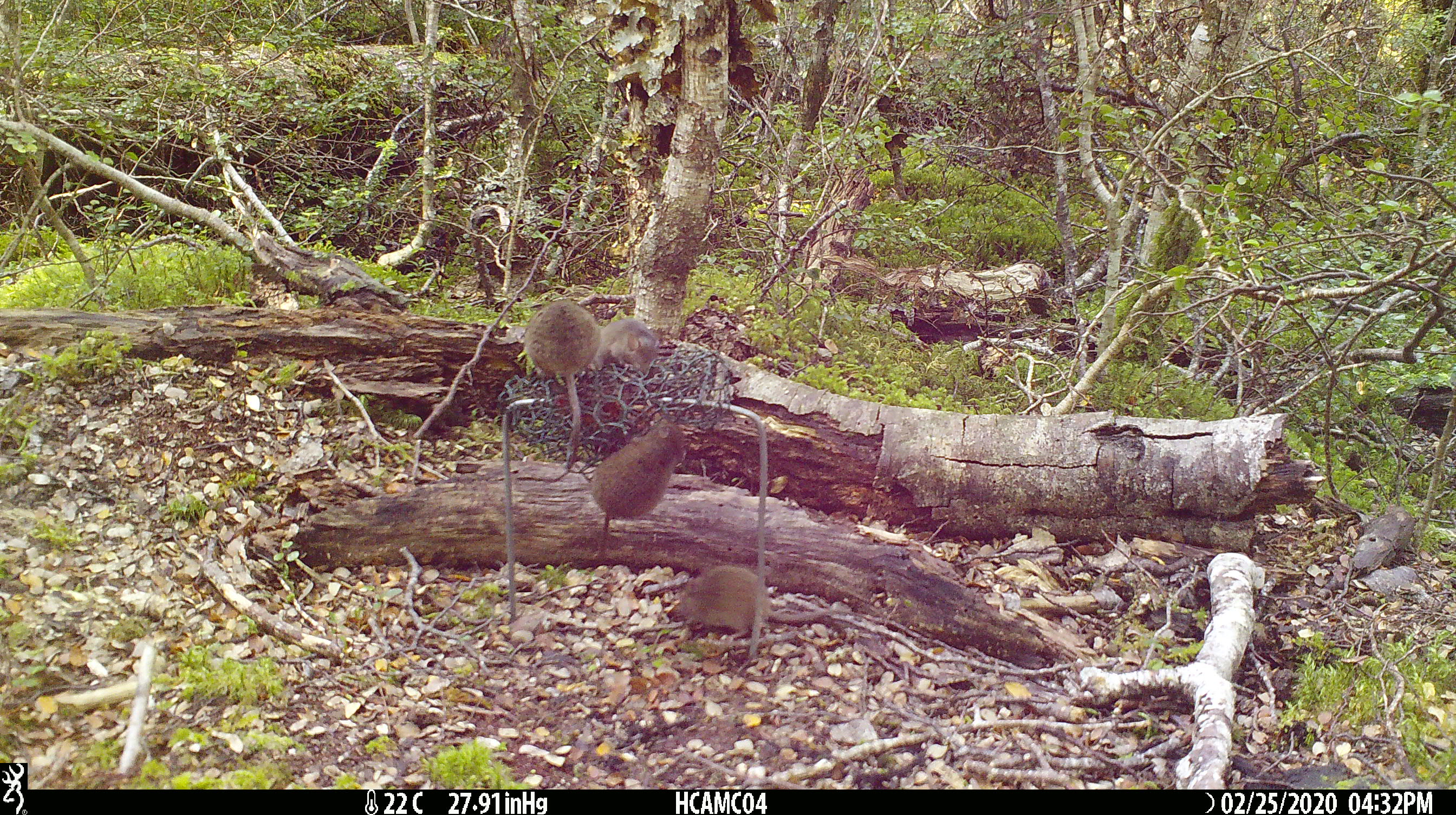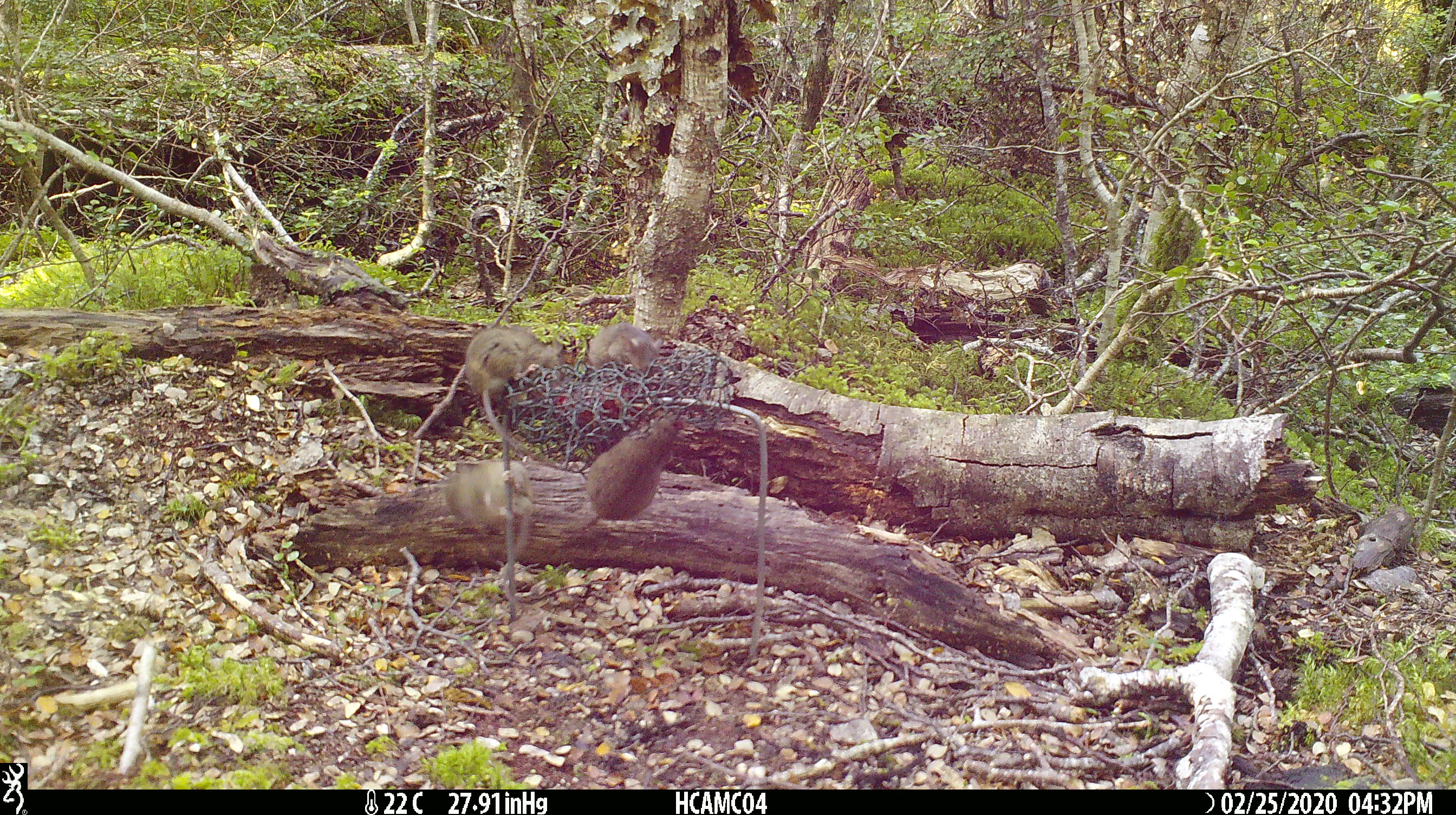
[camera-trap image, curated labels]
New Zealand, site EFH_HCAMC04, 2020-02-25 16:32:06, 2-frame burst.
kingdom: Animalia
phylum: Chordata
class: Mammalia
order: Rodentia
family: Muridae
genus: Mus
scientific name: Mus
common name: mouse